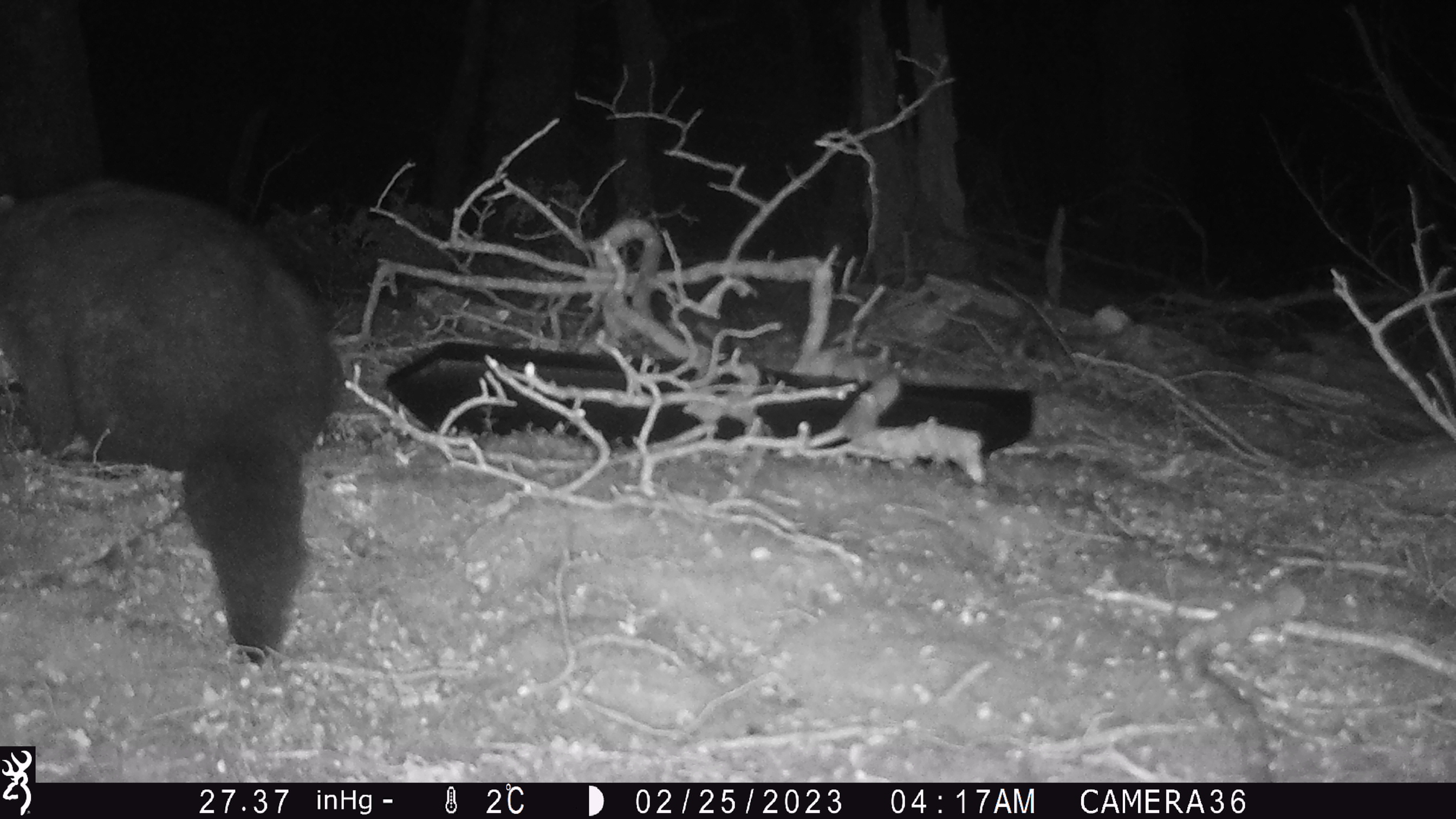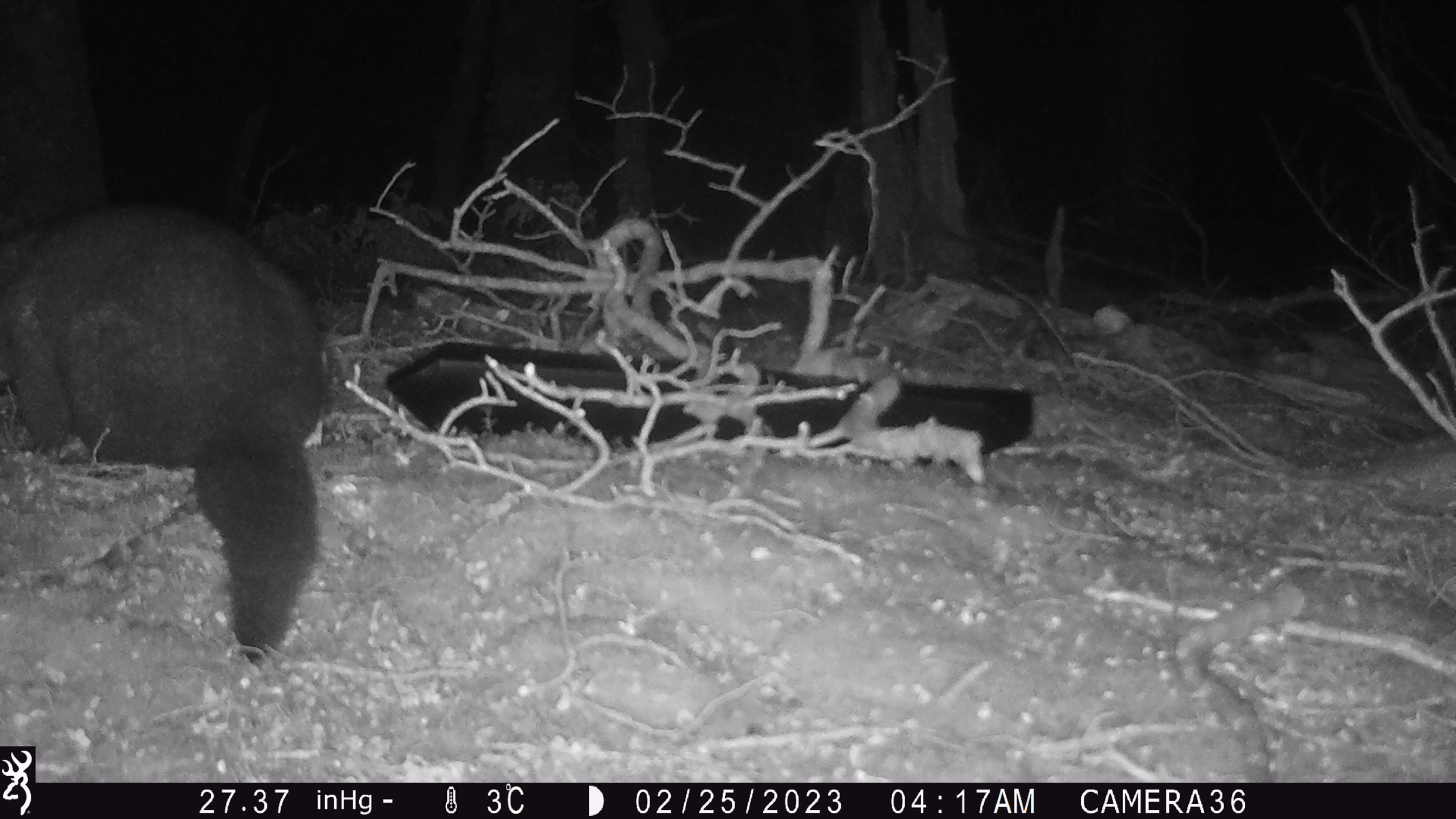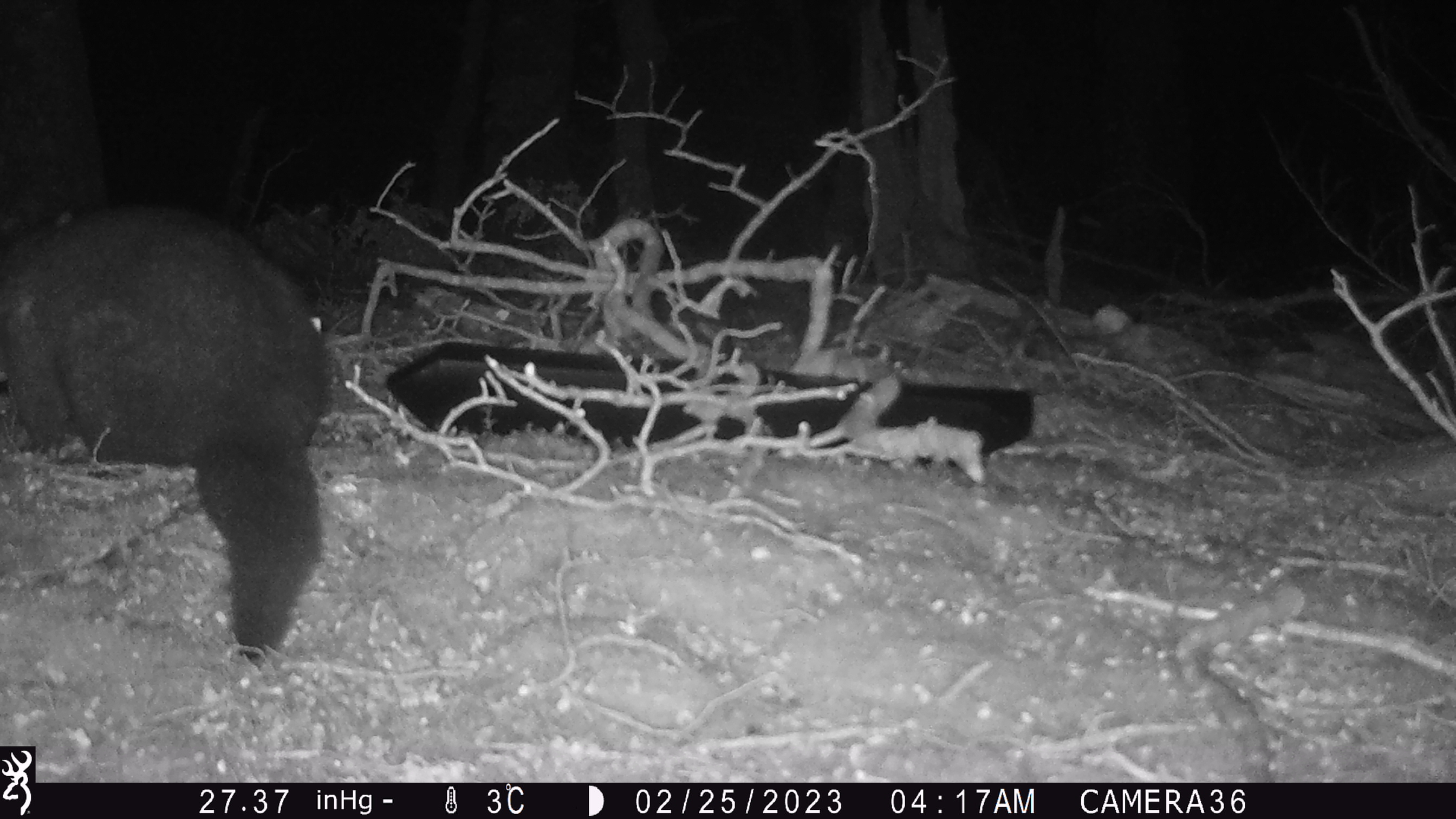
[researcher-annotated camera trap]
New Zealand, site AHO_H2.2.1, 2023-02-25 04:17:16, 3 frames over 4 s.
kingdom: Animalia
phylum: Chordata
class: Mammalia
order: Carnivora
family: Mustelidae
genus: Mustela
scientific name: Mustela erminea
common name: stoat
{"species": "stoat (Mustela erminea)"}